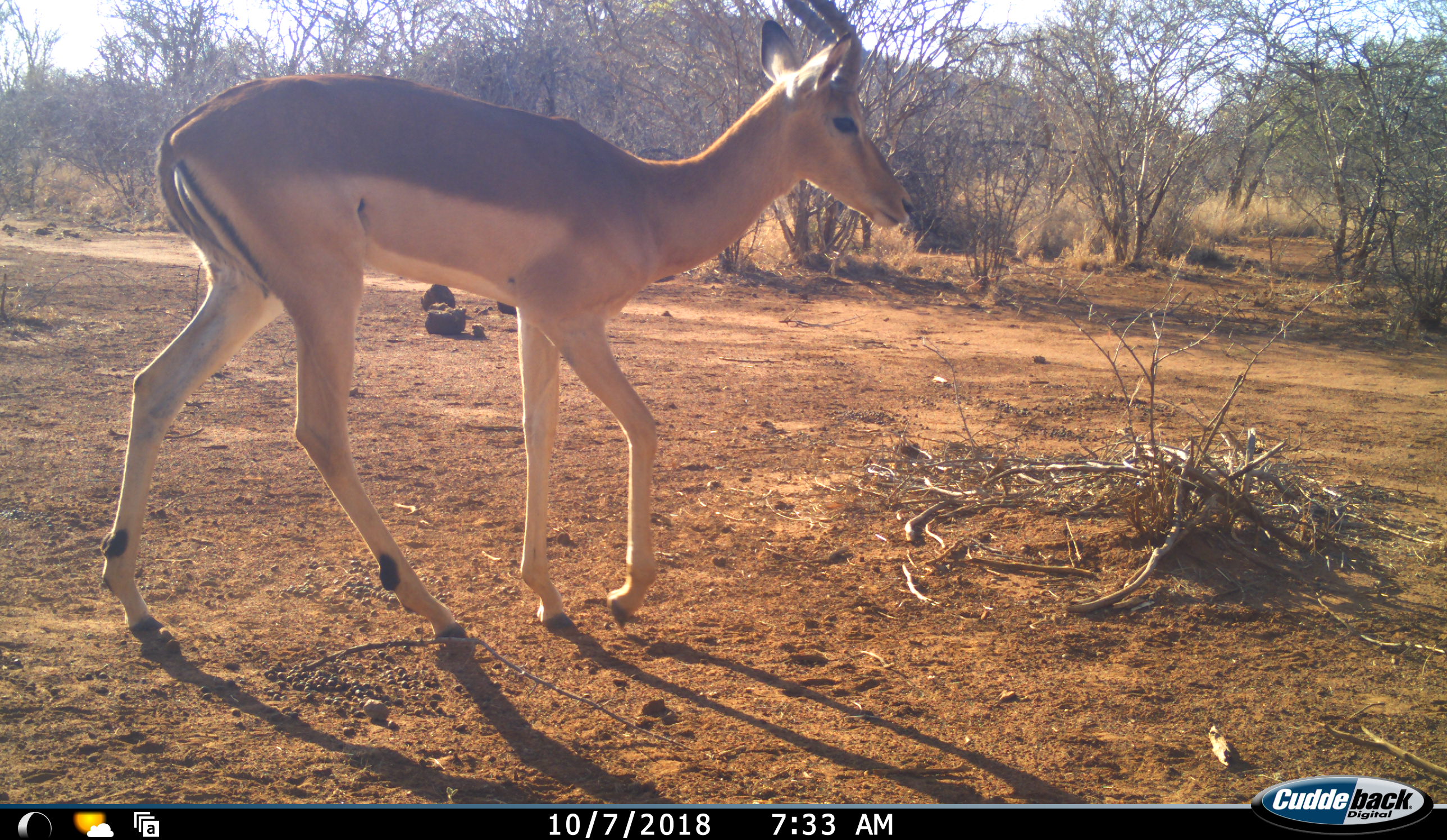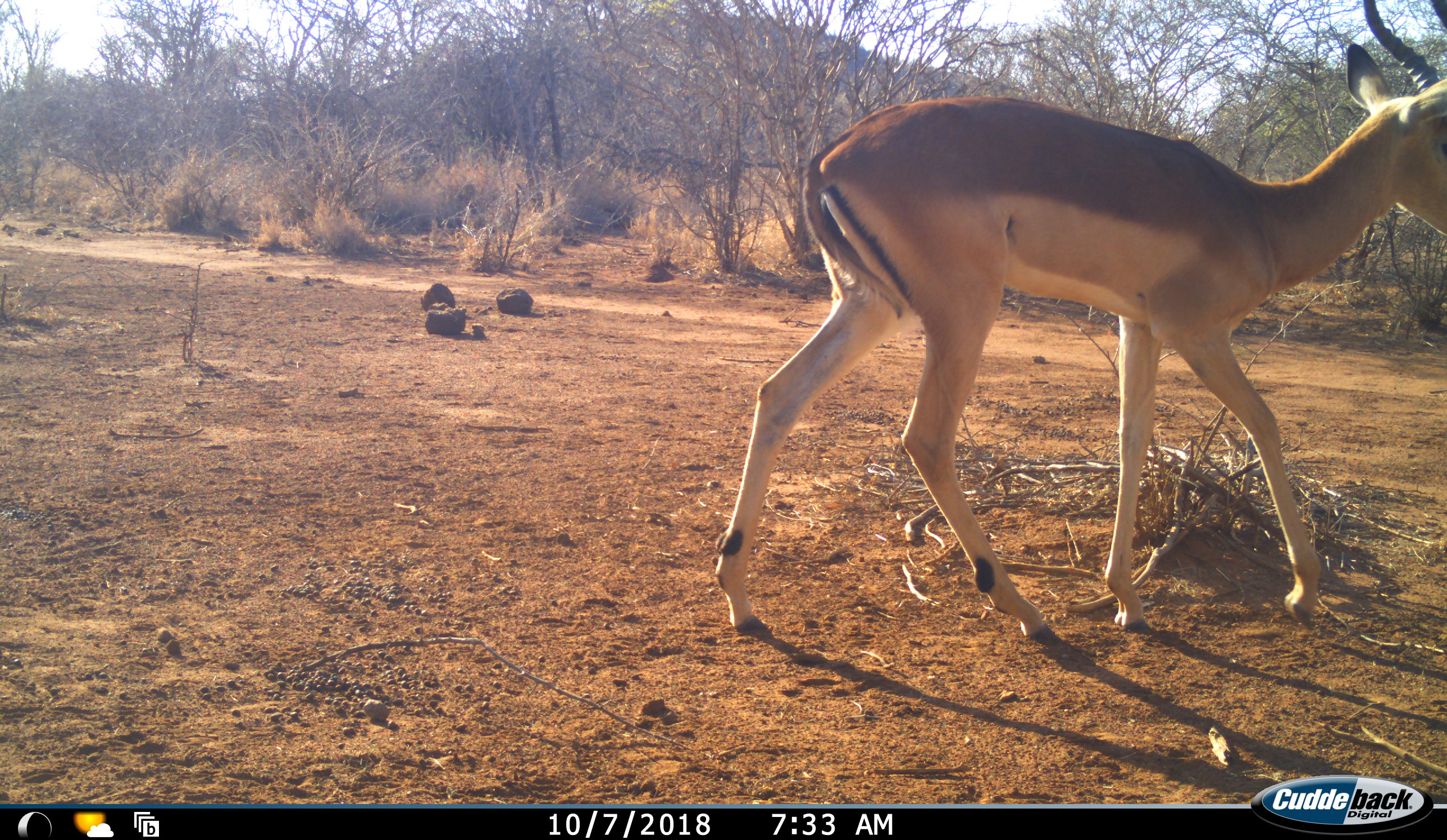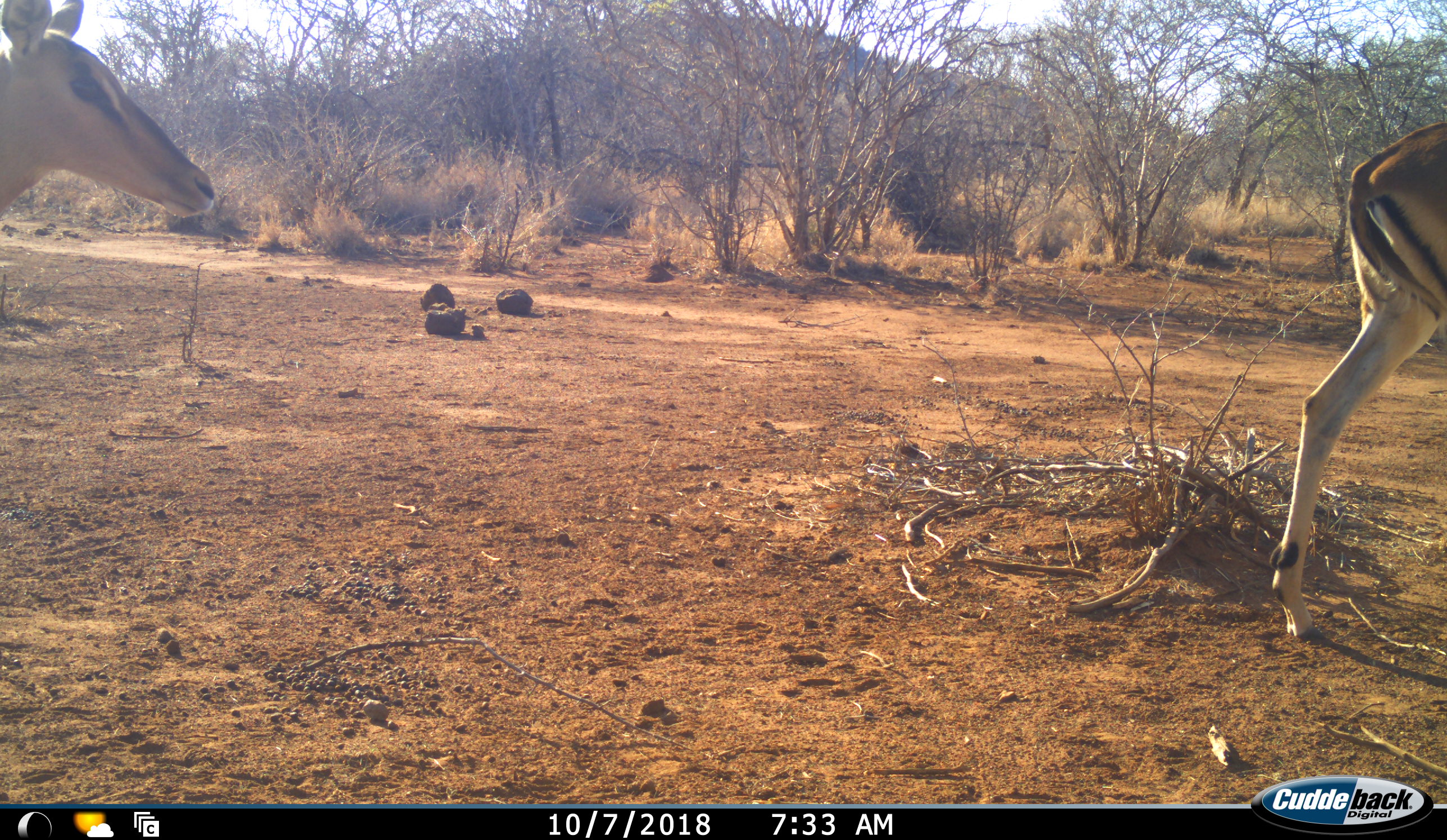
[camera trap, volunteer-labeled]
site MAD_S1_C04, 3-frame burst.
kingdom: Animalia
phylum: Chordata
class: Mammalia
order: Artiodactyla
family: Bovidae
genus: Aepyceros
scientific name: Aepyceros melampus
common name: impala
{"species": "impala (Aepyceros melampus)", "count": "2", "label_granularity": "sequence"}